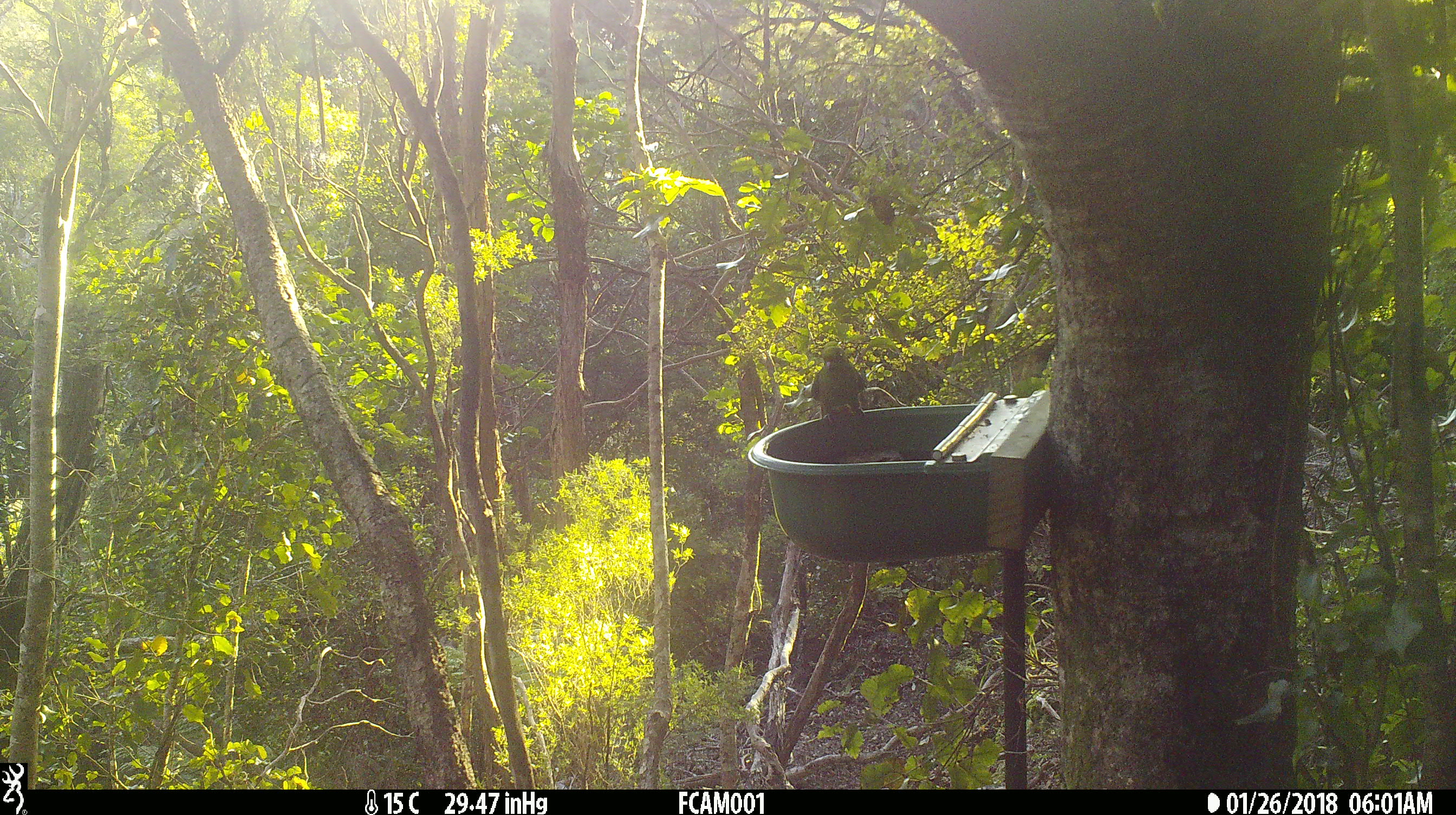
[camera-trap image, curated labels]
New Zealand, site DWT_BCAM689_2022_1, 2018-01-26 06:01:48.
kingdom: Animalia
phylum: Chordata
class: Aves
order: Psittaciformes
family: Psittaculidae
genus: Cyanoramphus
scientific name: Cyanoramphus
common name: parakeet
Parakeet (Cyanoramphus).